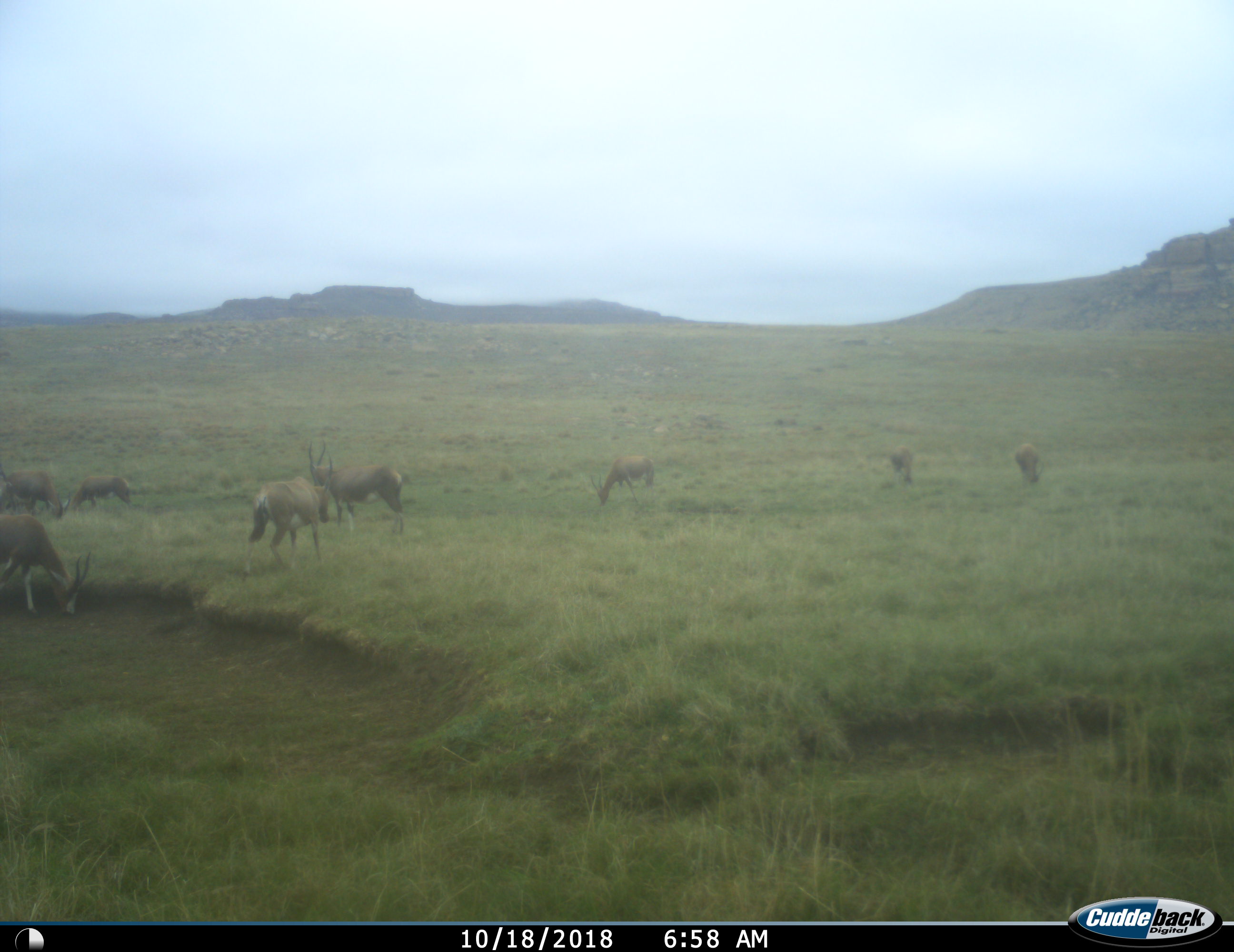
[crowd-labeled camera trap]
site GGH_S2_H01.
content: unidentified animal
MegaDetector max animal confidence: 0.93